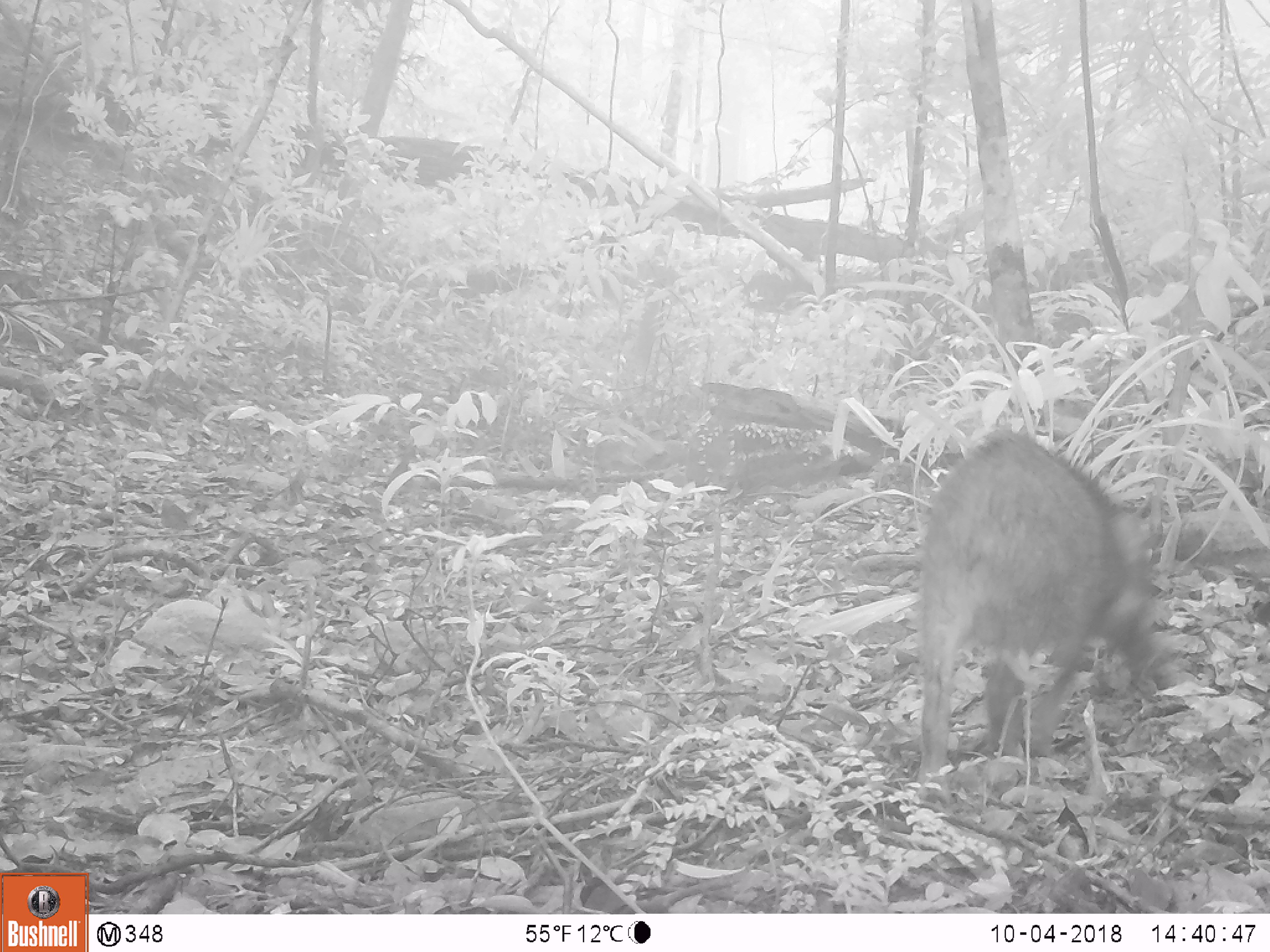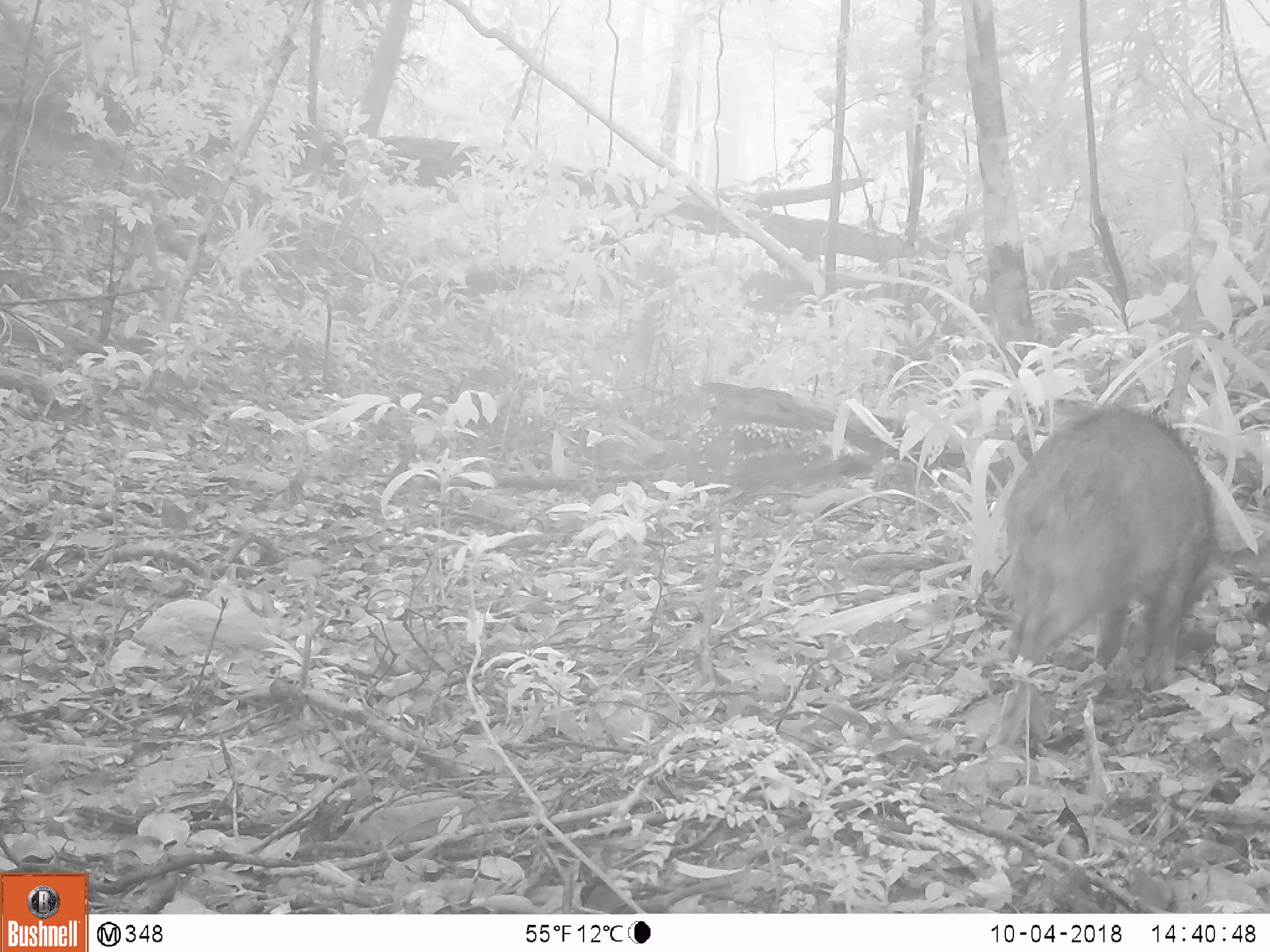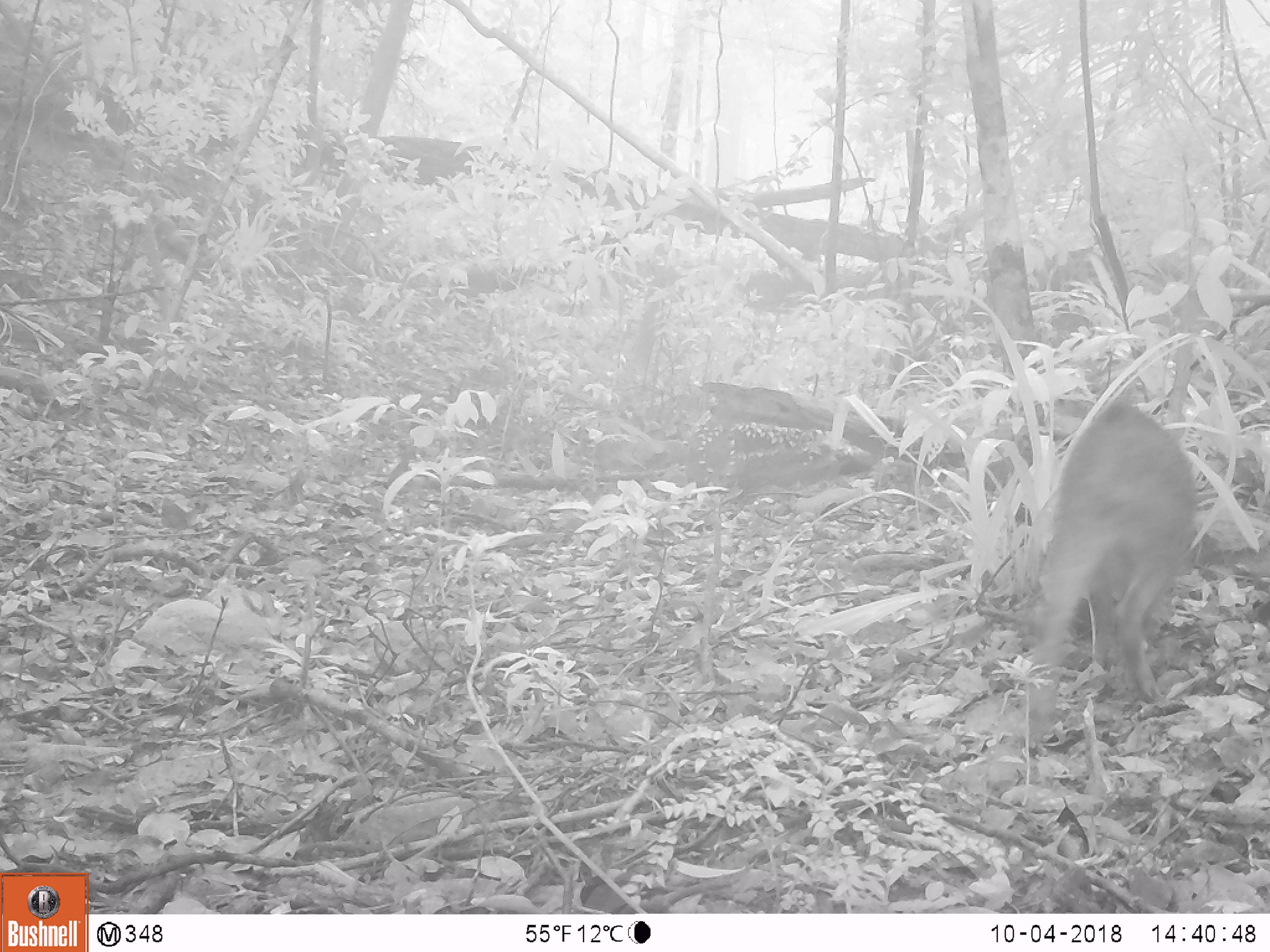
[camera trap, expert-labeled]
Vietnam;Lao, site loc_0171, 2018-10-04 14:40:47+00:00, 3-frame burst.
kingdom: Animalia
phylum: Chordata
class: Mammalia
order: Artiodactyla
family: Suidae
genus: Sus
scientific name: Sus scrofa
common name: eurasian wild pig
Eurasian wild pig (Sus scrofa). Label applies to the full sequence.